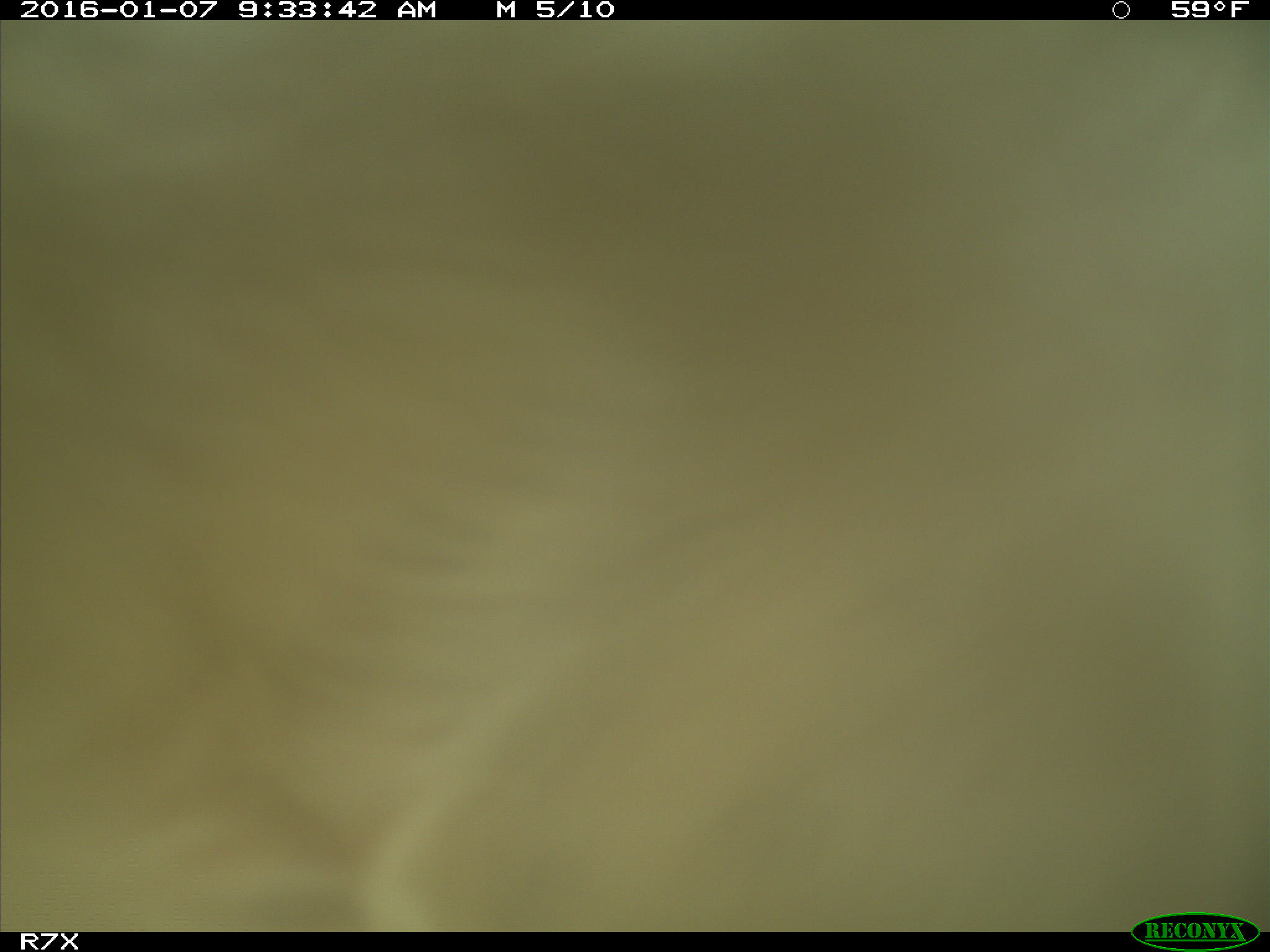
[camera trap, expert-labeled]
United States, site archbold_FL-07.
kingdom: Animalia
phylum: Chordata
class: Mammalia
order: Artiodactyla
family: Bovidae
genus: Bos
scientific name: Bos taurus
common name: domestic cow